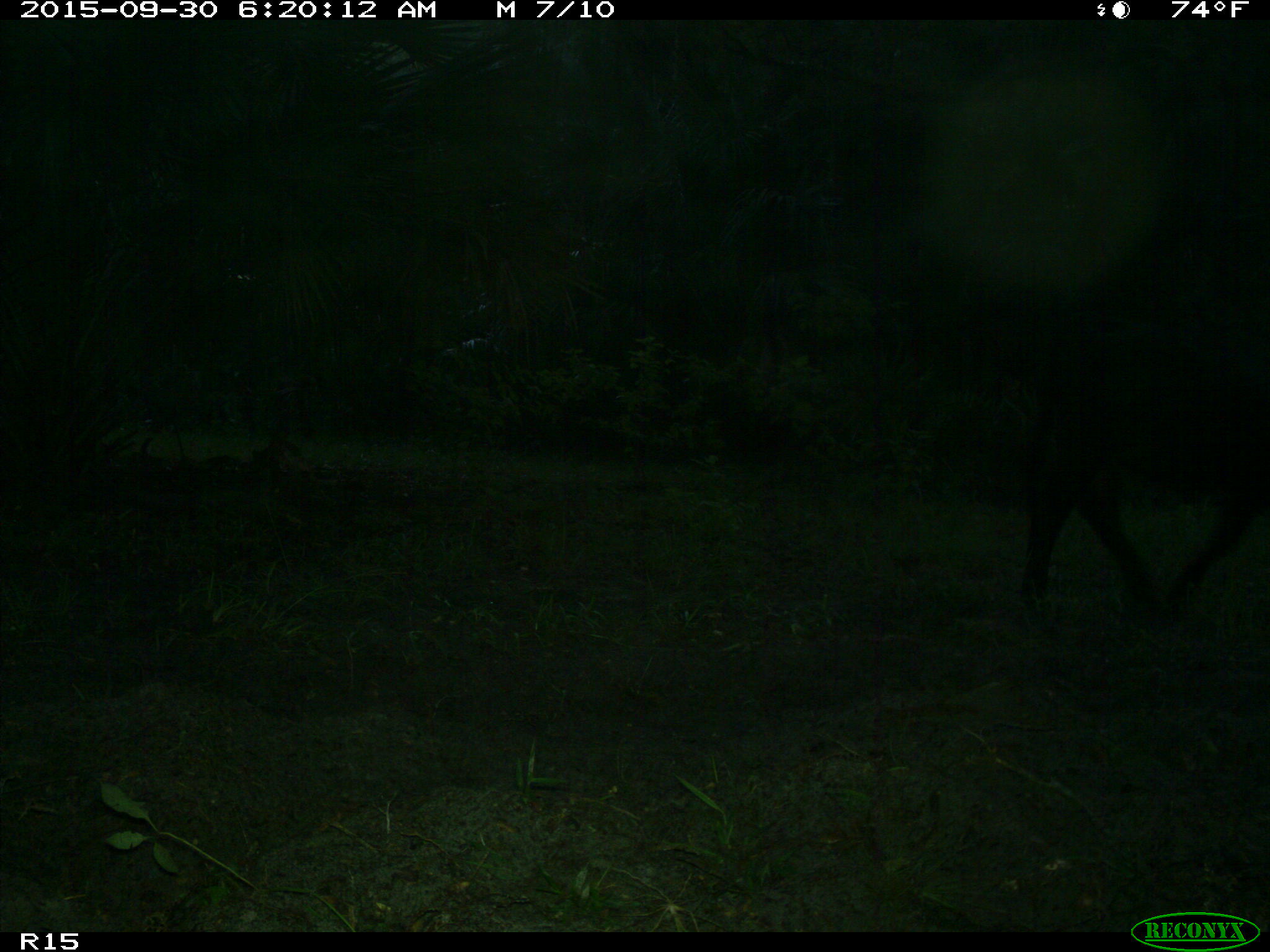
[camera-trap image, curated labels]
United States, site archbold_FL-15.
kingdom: Animalia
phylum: Chordata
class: Mammalia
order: Artiodactyla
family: Bovidae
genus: Bos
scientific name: Bos taurus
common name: domestic cow